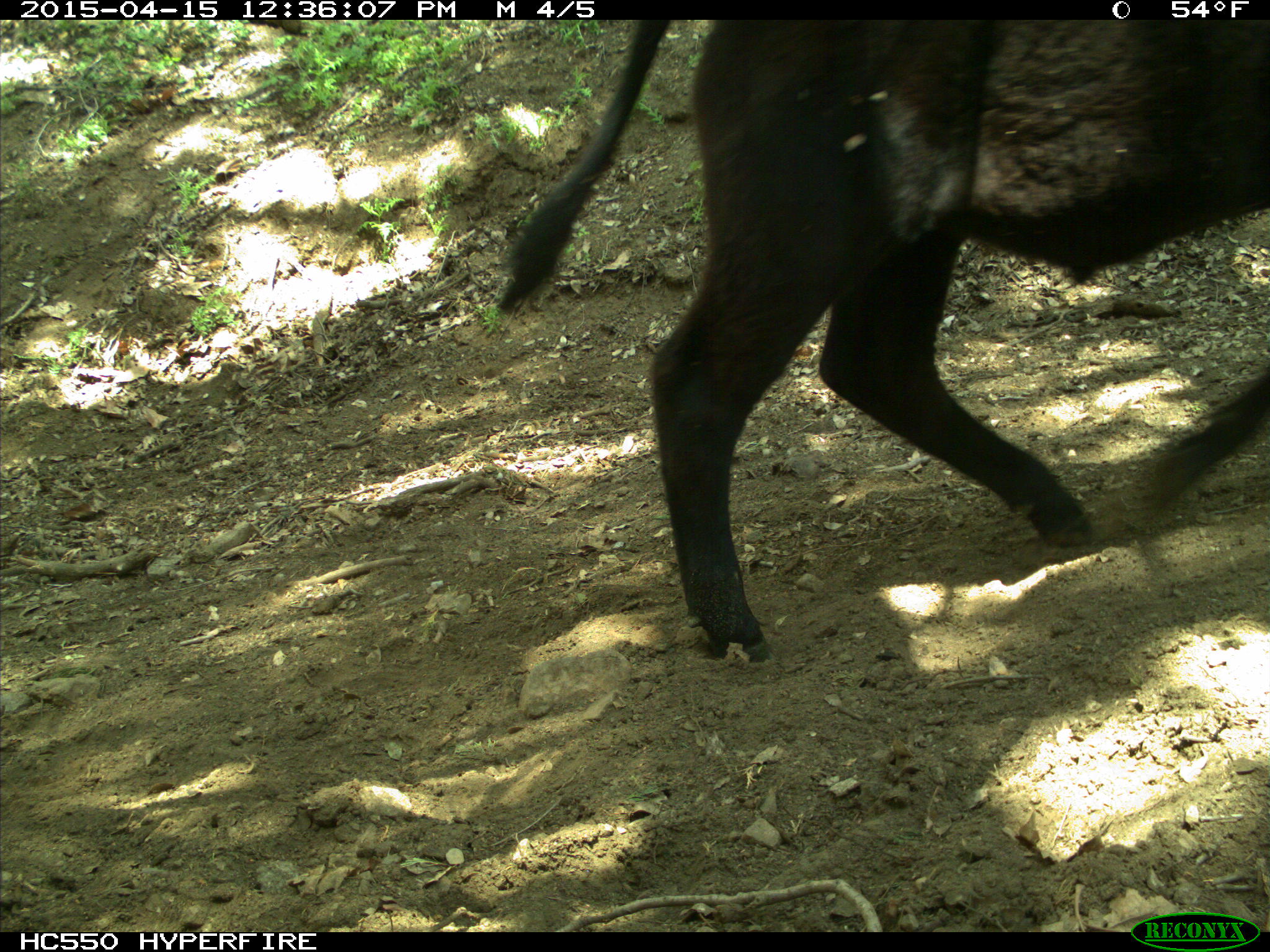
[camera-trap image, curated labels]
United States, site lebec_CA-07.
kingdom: Animalia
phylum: Chordata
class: Mammalia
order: Artiodactyla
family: Bovidae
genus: Bos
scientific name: Bos taurus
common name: domestic cow